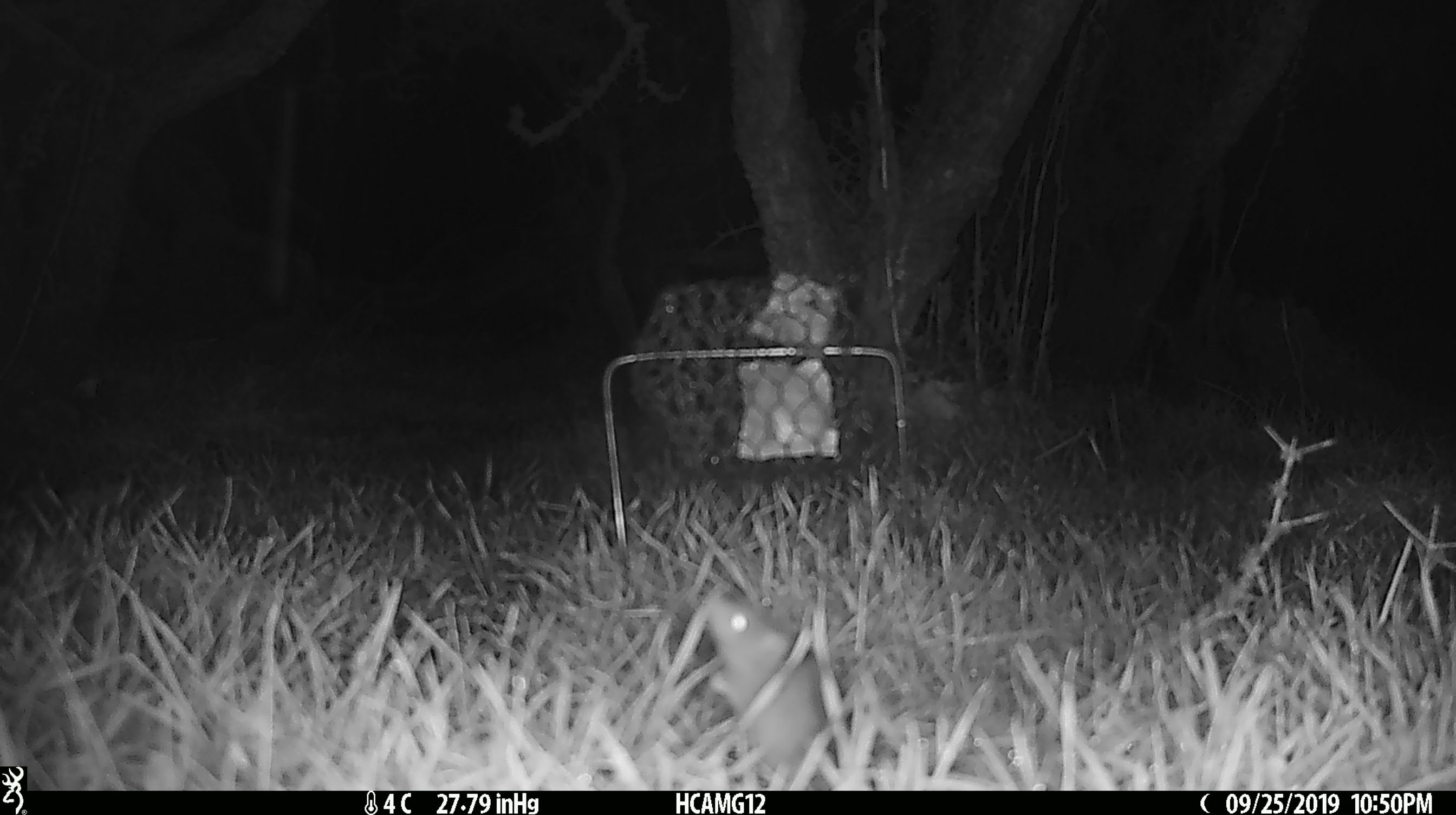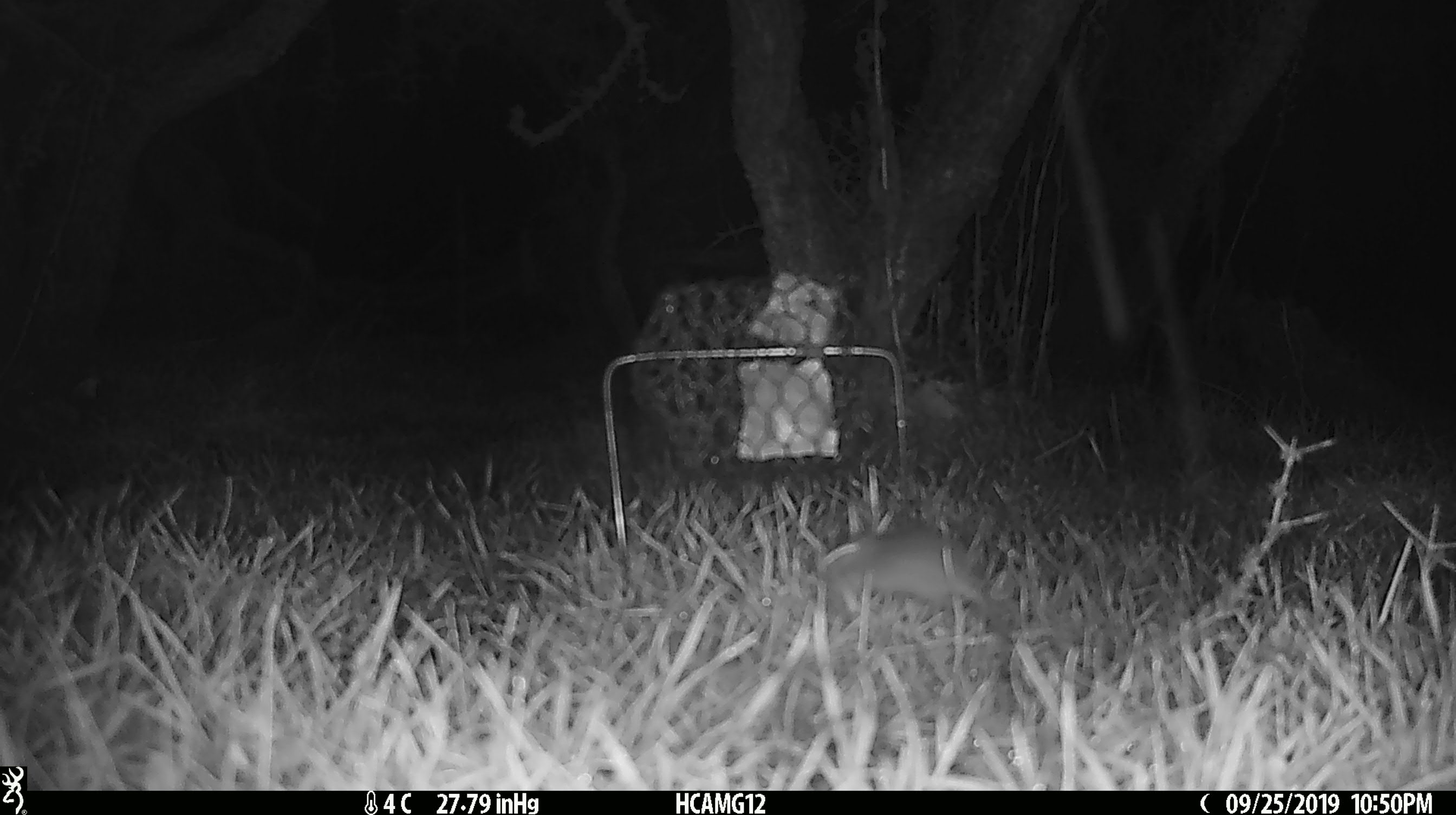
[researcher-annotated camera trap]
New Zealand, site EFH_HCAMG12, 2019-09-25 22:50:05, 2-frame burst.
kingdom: Animalia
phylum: Chordata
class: Mammalia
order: Rodentia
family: Muridae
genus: Mus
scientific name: Mus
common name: mouse